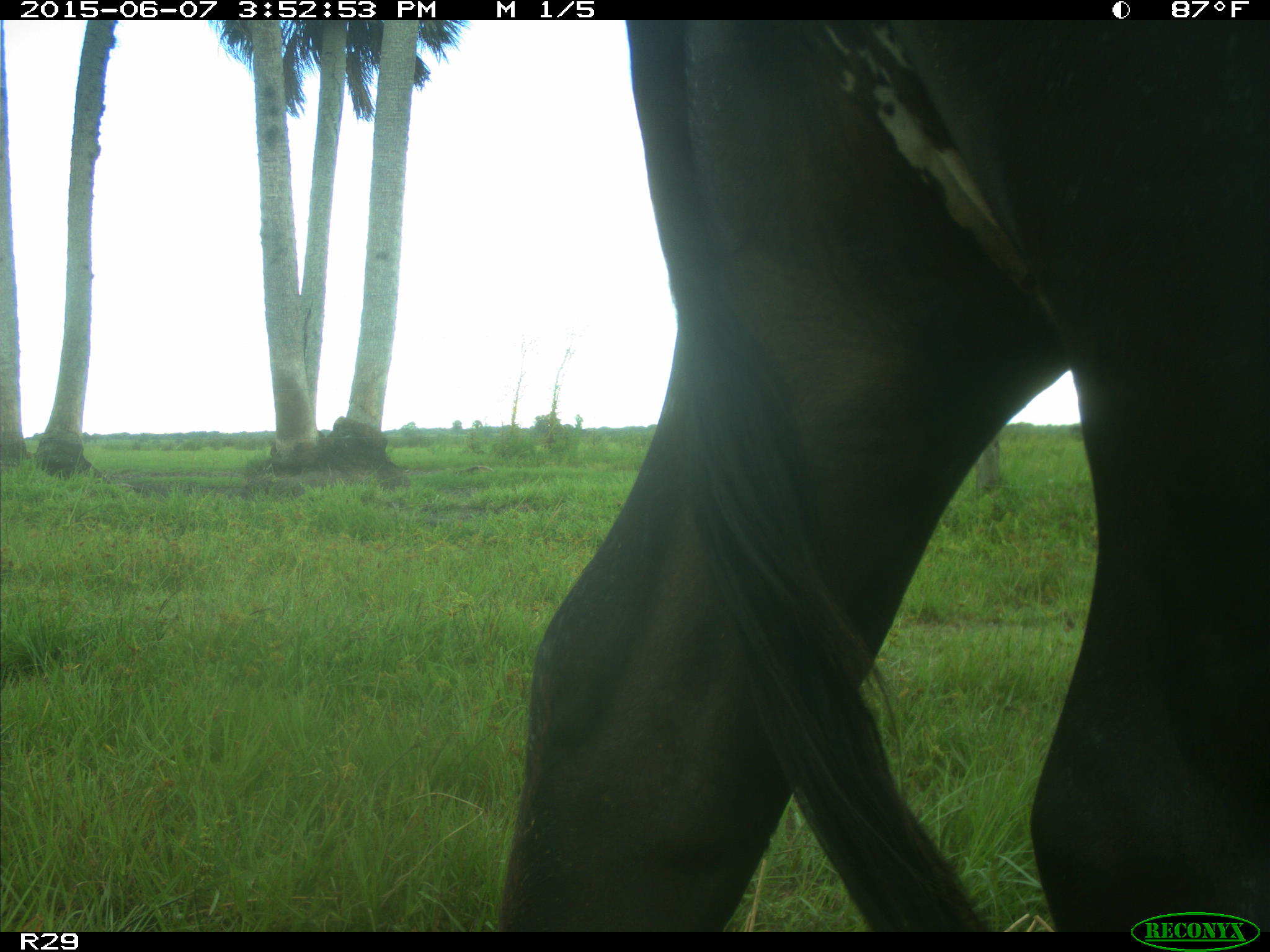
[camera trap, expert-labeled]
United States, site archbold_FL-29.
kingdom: Animalia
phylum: Chordata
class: Mammalia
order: Artiodactyla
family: Bovidae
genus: Bos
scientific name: Bos taurus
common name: domestic cow